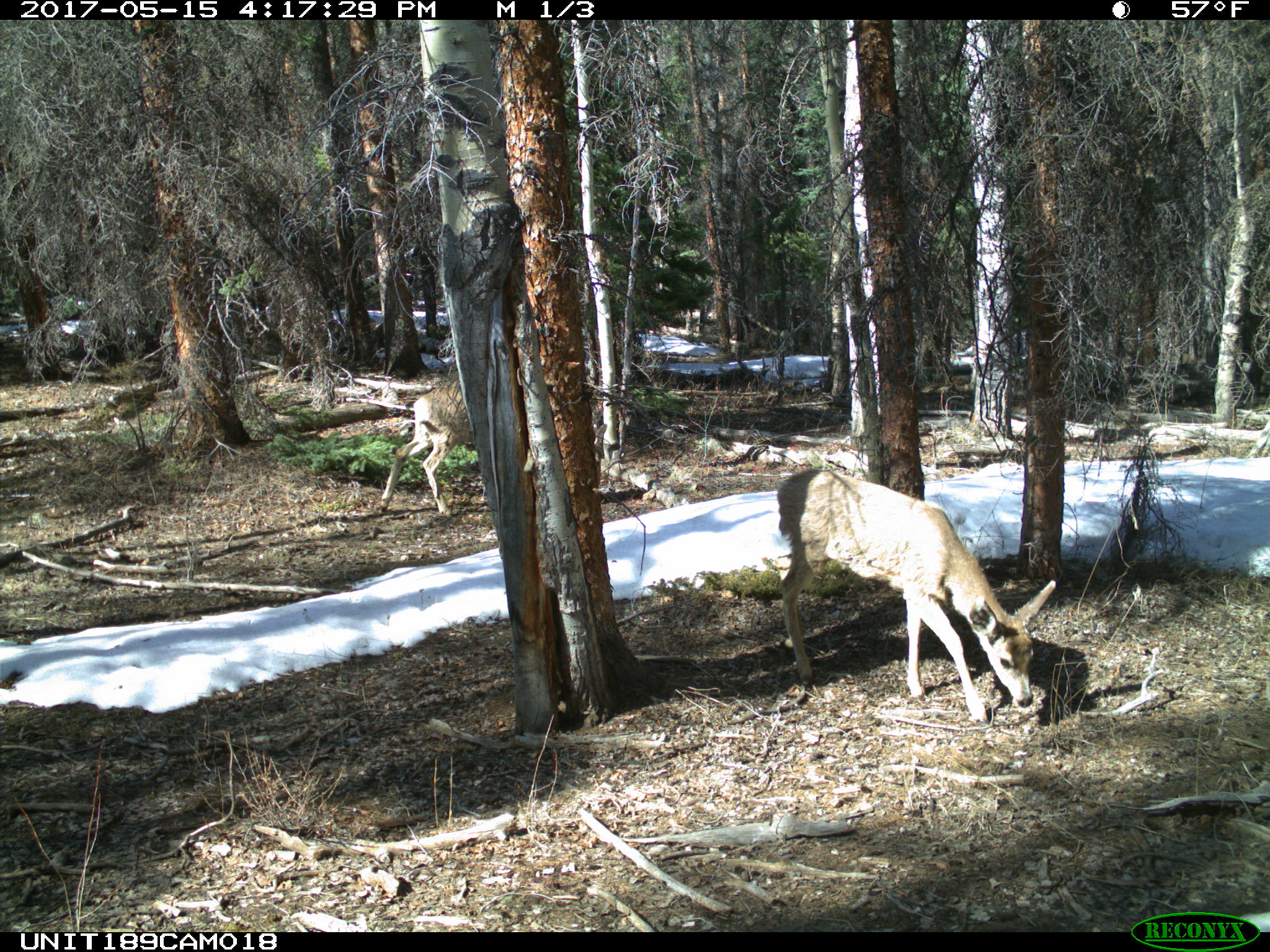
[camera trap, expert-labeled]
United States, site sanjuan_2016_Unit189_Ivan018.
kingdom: Animalia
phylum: Chordata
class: Mammalia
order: Artiodactyla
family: Cervidae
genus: Odocoileus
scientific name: Odocoileus hemionus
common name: mule deer